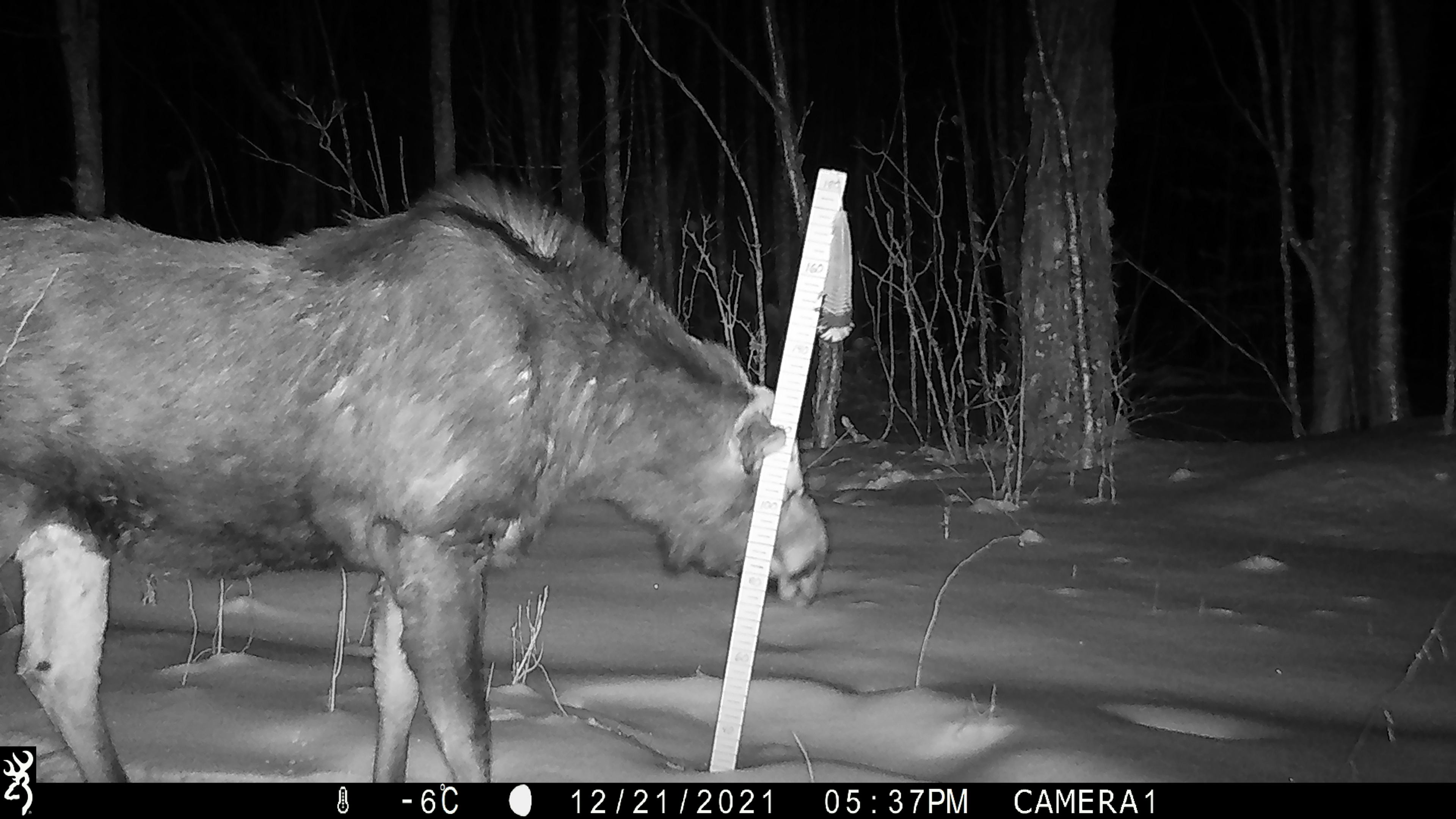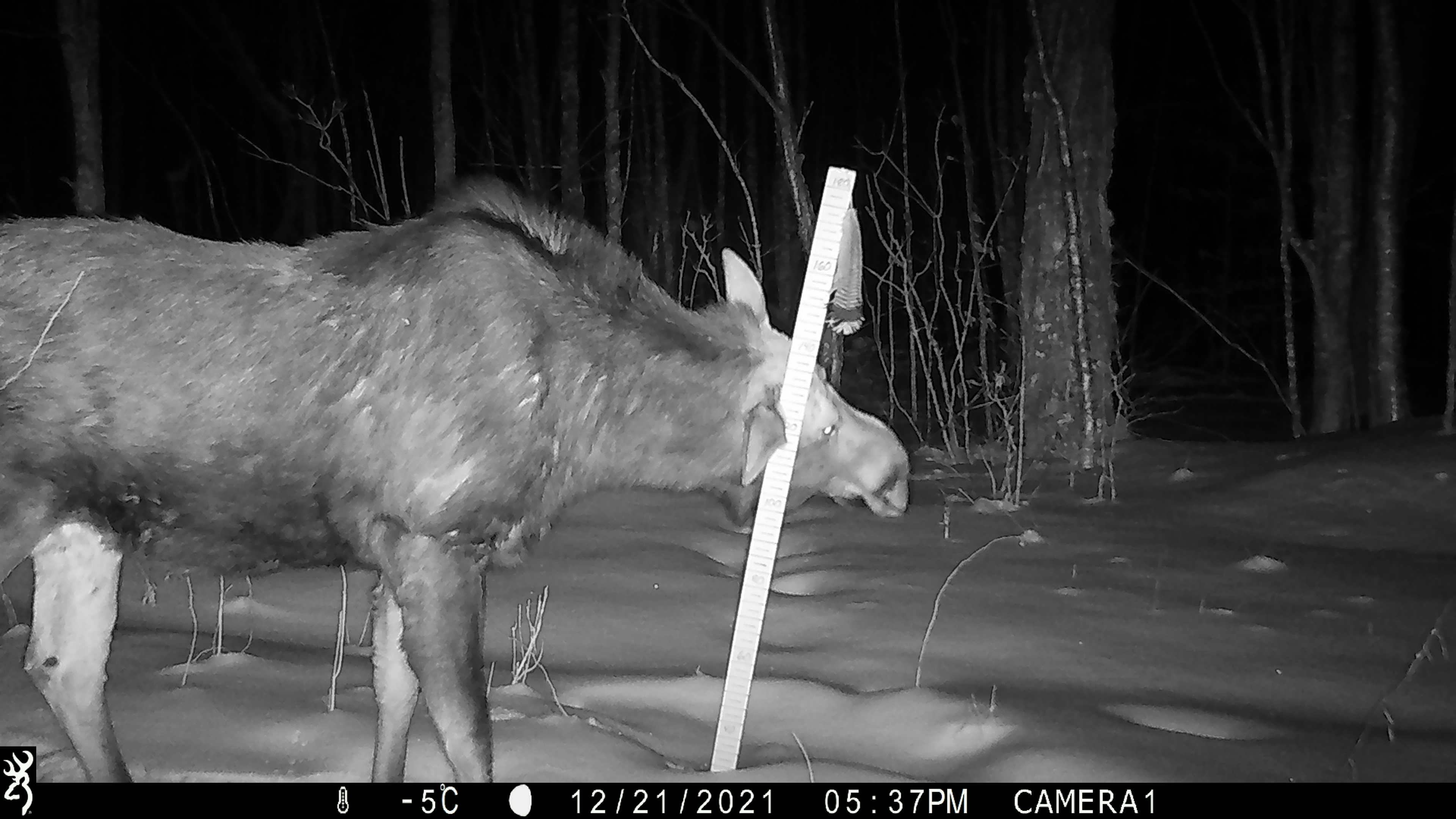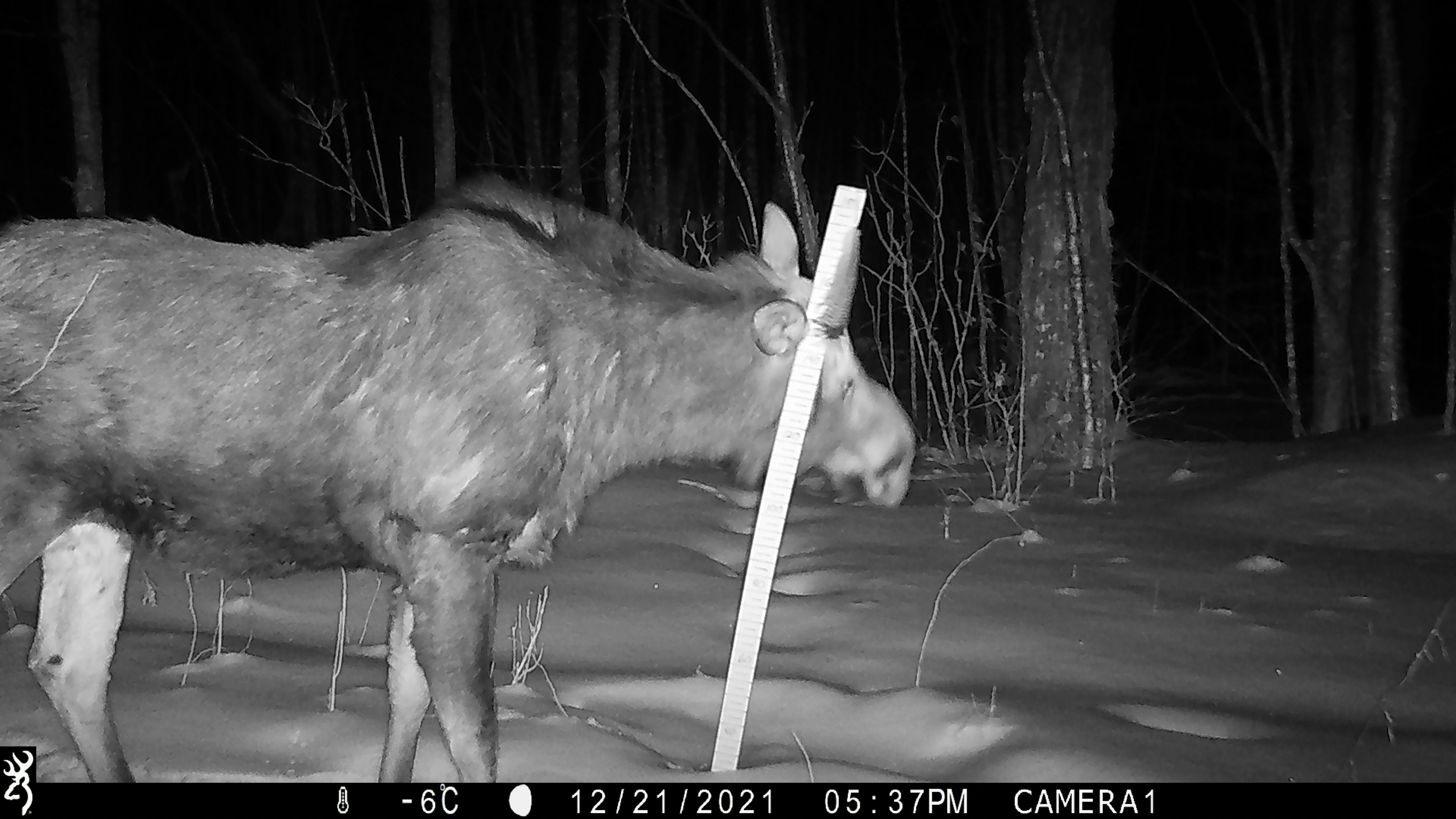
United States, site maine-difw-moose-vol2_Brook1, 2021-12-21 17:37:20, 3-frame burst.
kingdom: Animalia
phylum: Chordata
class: Mammalia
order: Artiodactyla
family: Cervidae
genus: Alces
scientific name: Alces alces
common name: moose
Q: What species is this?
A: Moose (Alces alces).